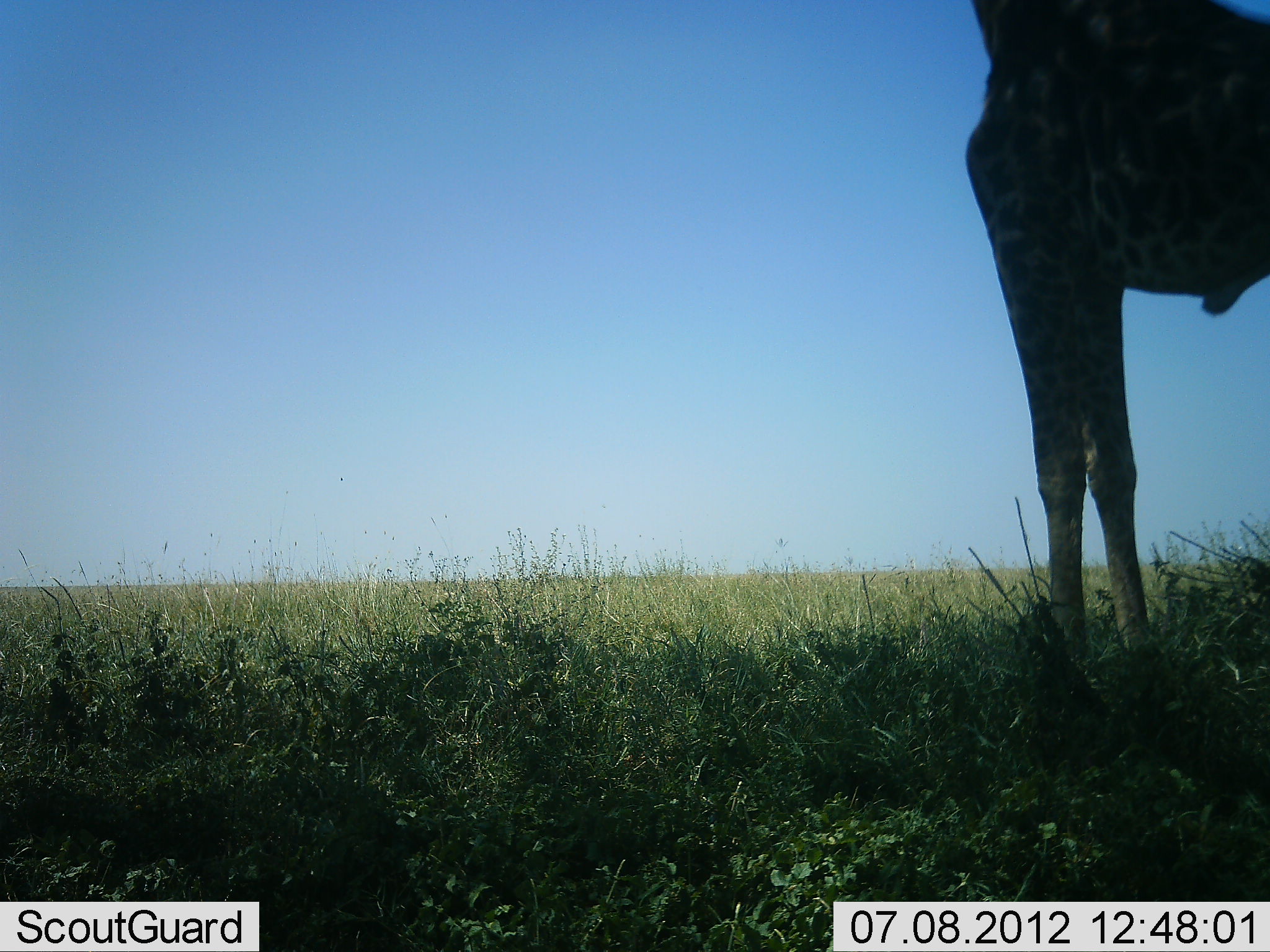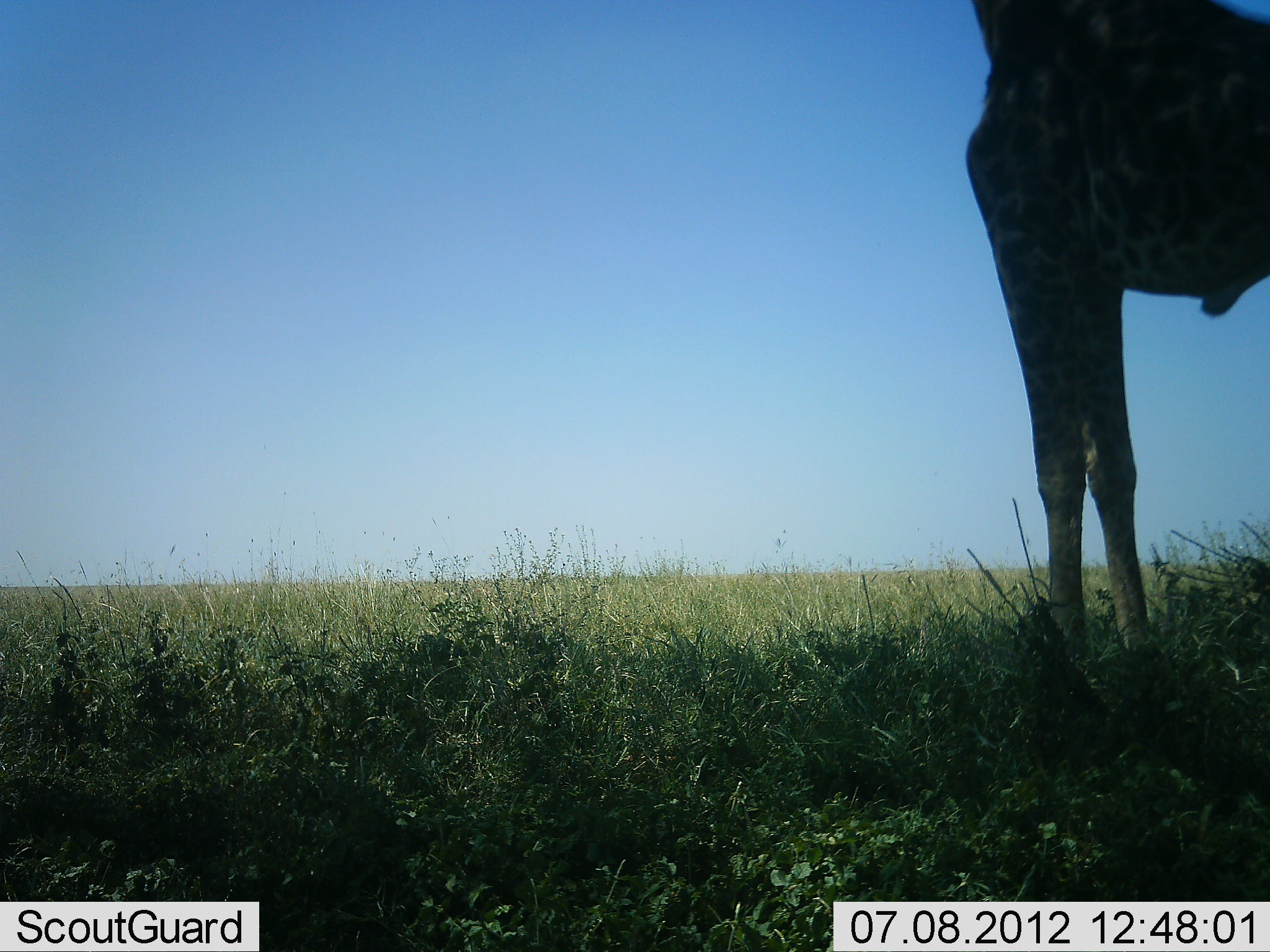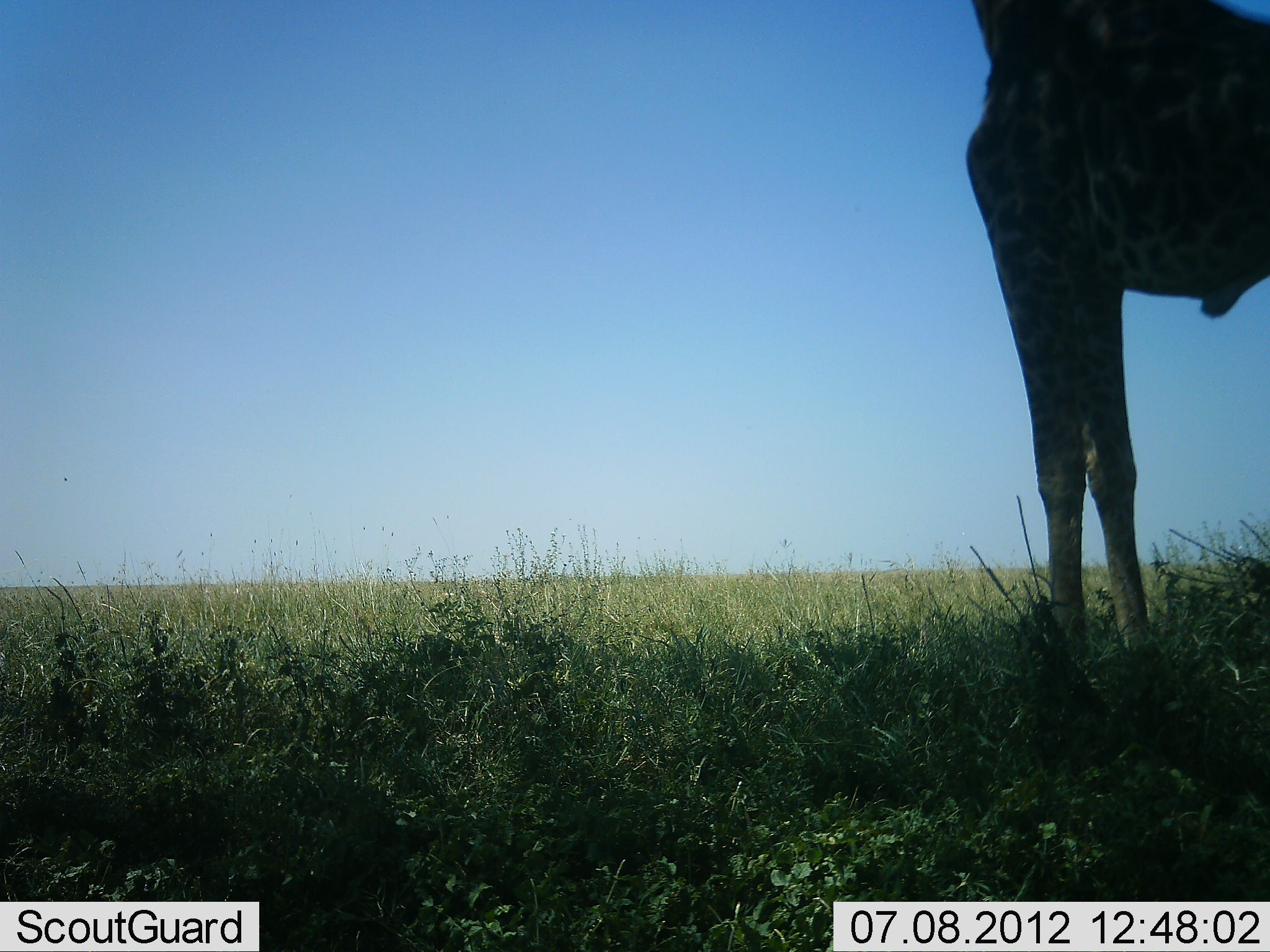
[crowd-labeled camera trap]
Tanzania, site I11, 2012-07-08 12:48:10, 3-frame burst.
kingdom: Animalia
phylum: Chordata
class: Mammalia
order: Artiodactyla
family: Giraffidae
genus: Giraffa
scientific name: Giraffa camelopardalis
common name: giraffe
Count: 1.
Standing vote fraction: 100%.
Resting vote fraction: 0%.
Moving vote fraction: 0%.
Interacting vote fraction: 0%.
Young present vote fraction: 0%.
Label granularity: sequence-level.